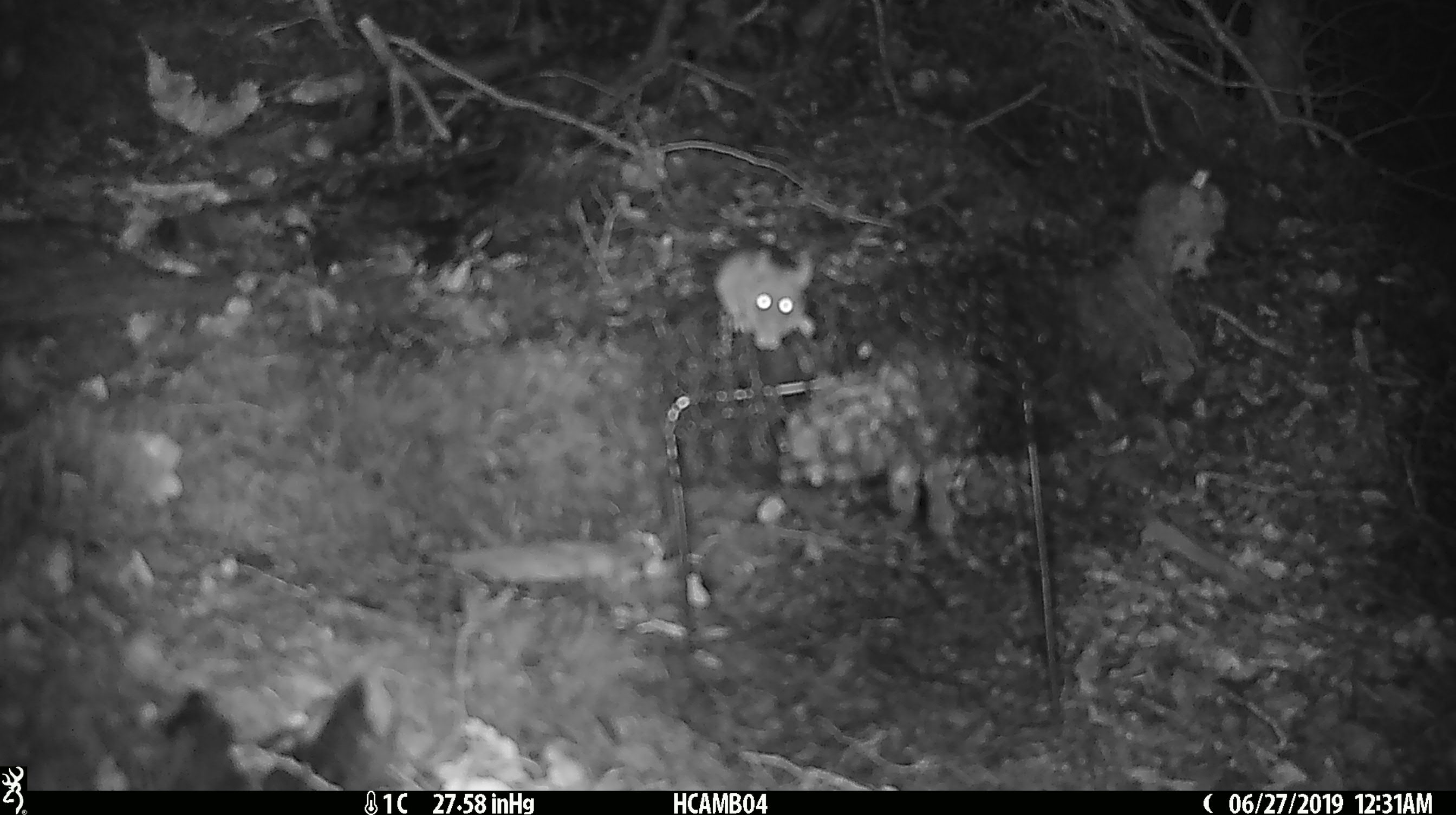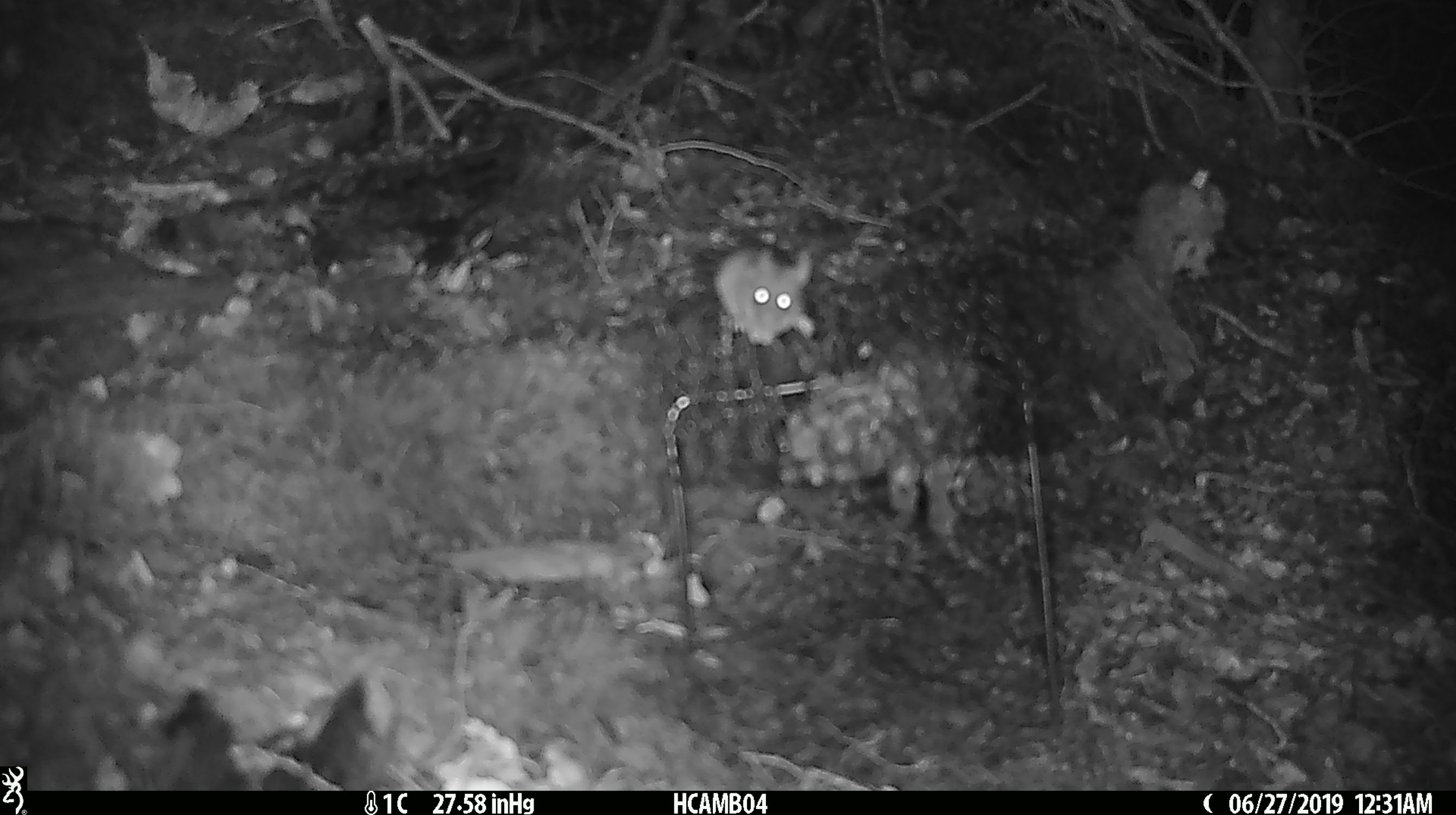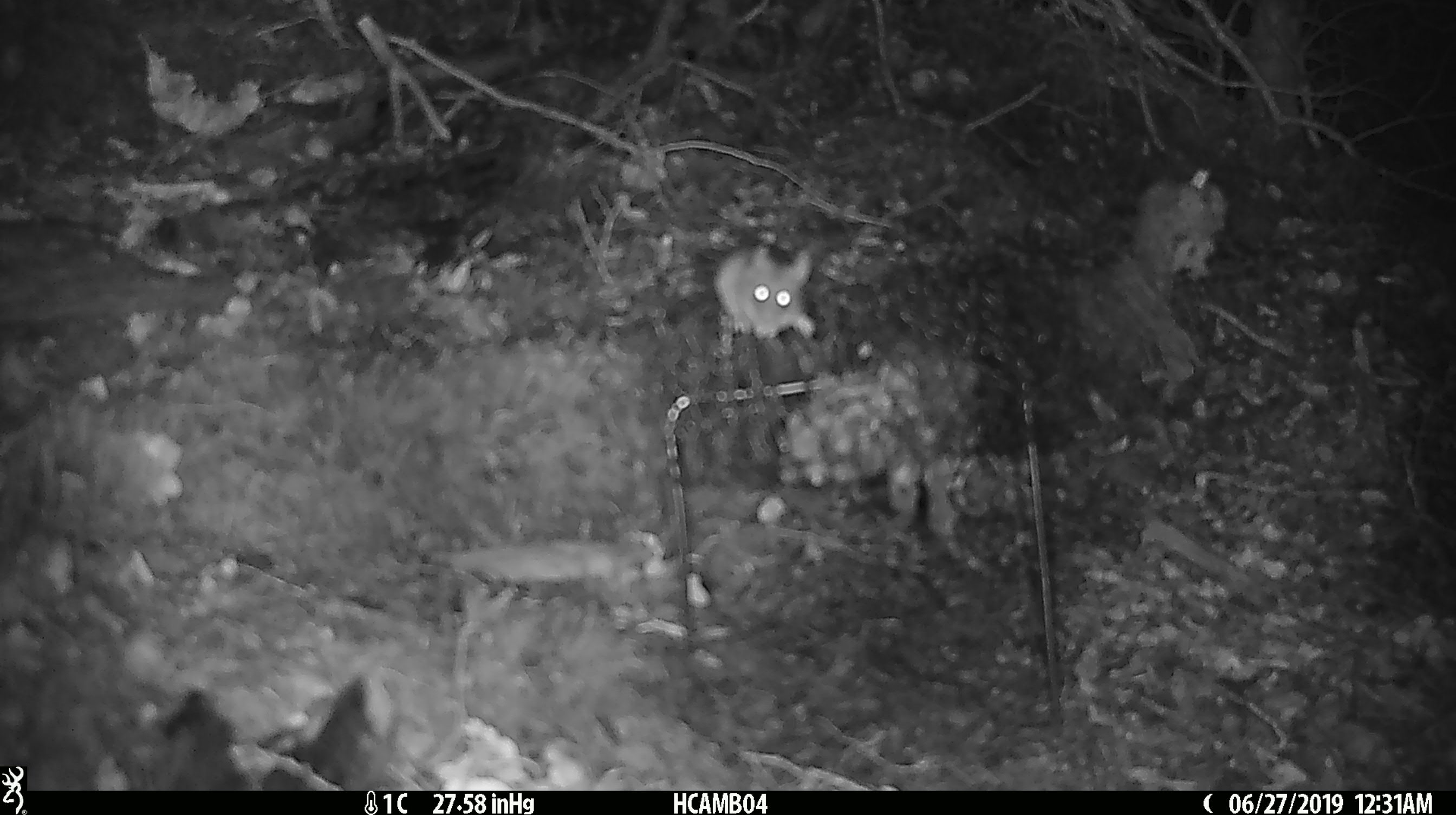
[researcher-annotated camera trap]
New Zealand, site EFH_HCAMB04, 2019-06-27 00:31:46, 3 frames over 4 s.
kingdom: Animalia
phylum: Chordata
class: Mammalia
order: Rodentia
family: Muridae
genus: Mus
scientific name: Mus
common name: mouse